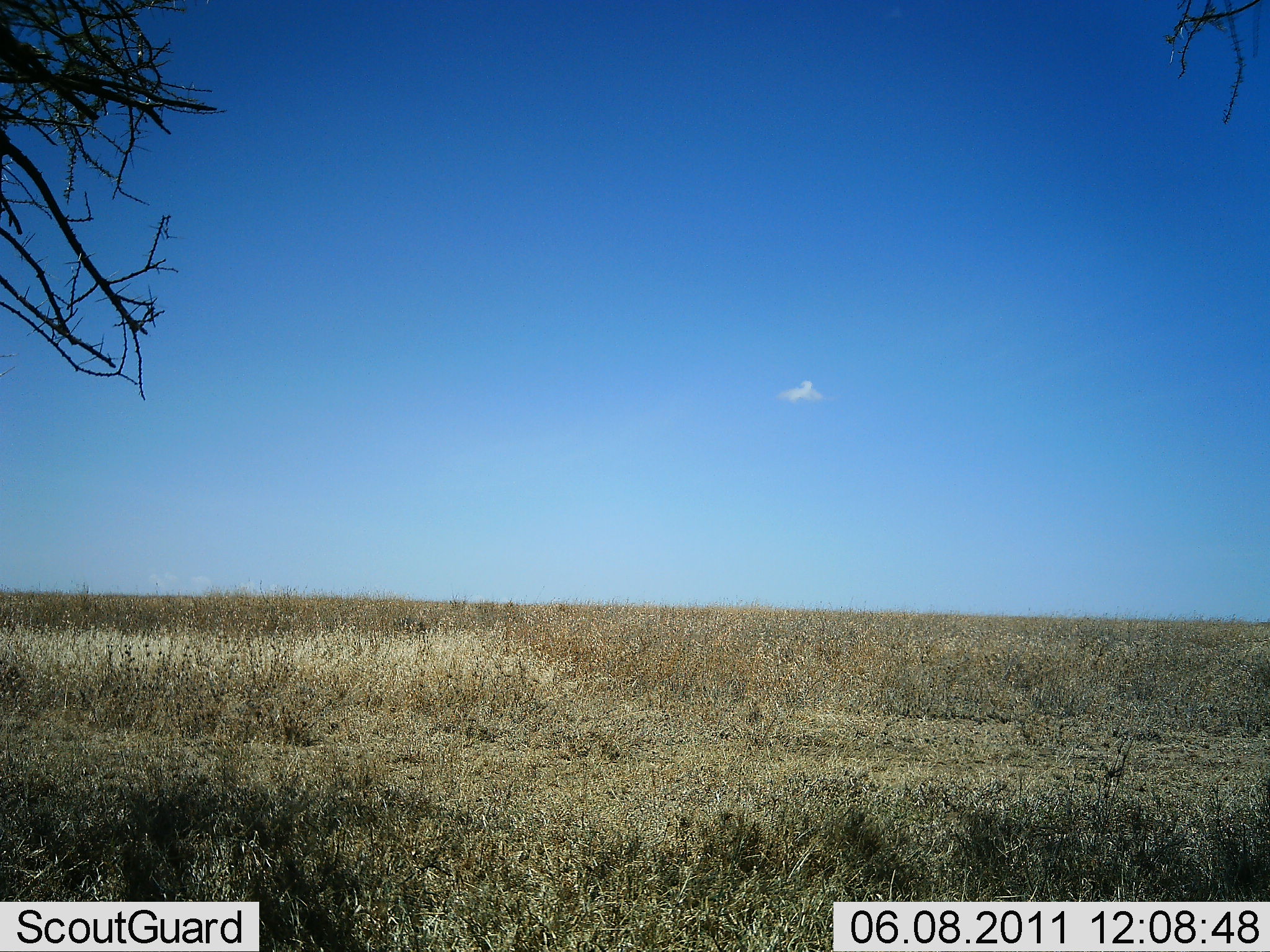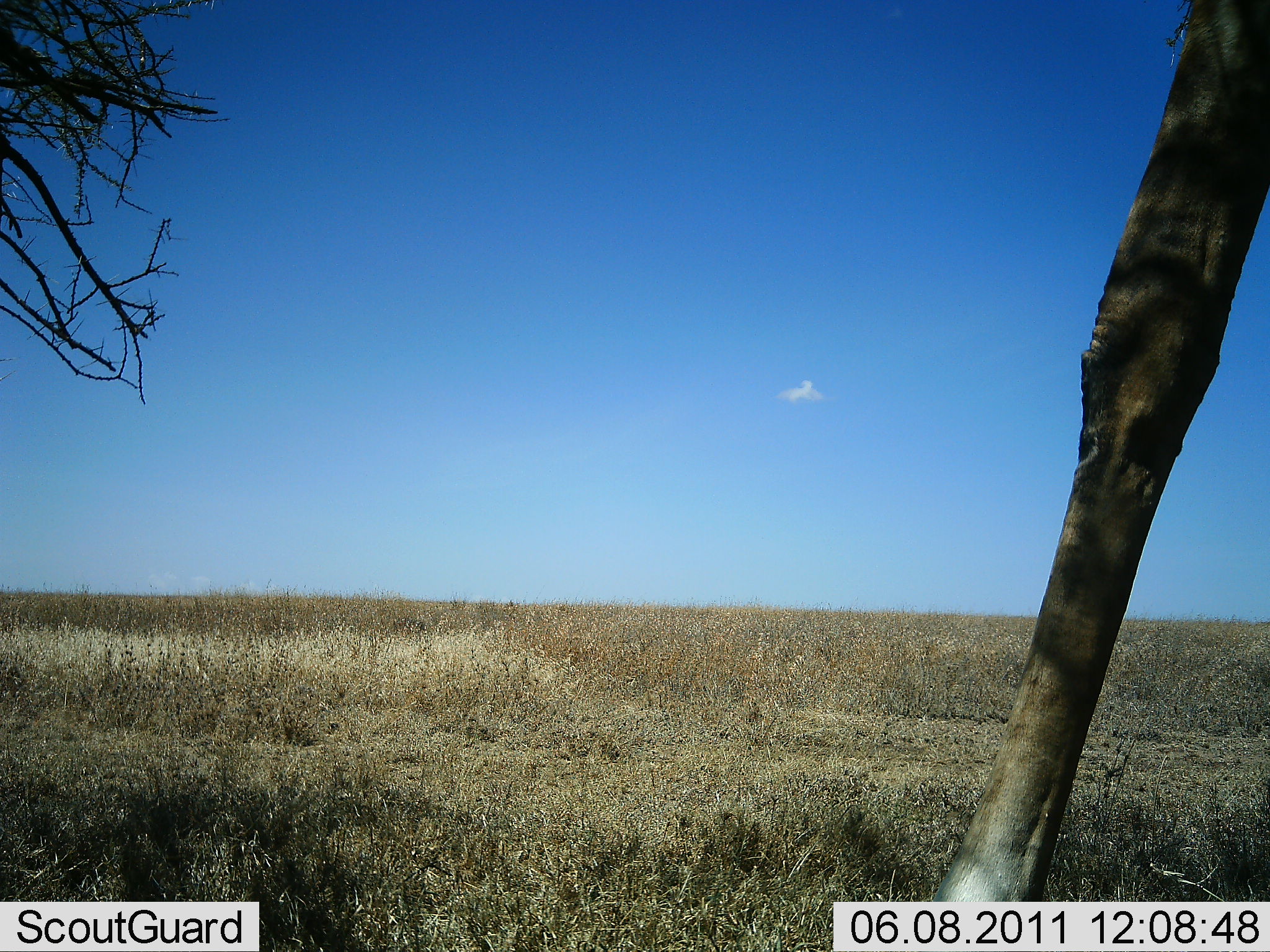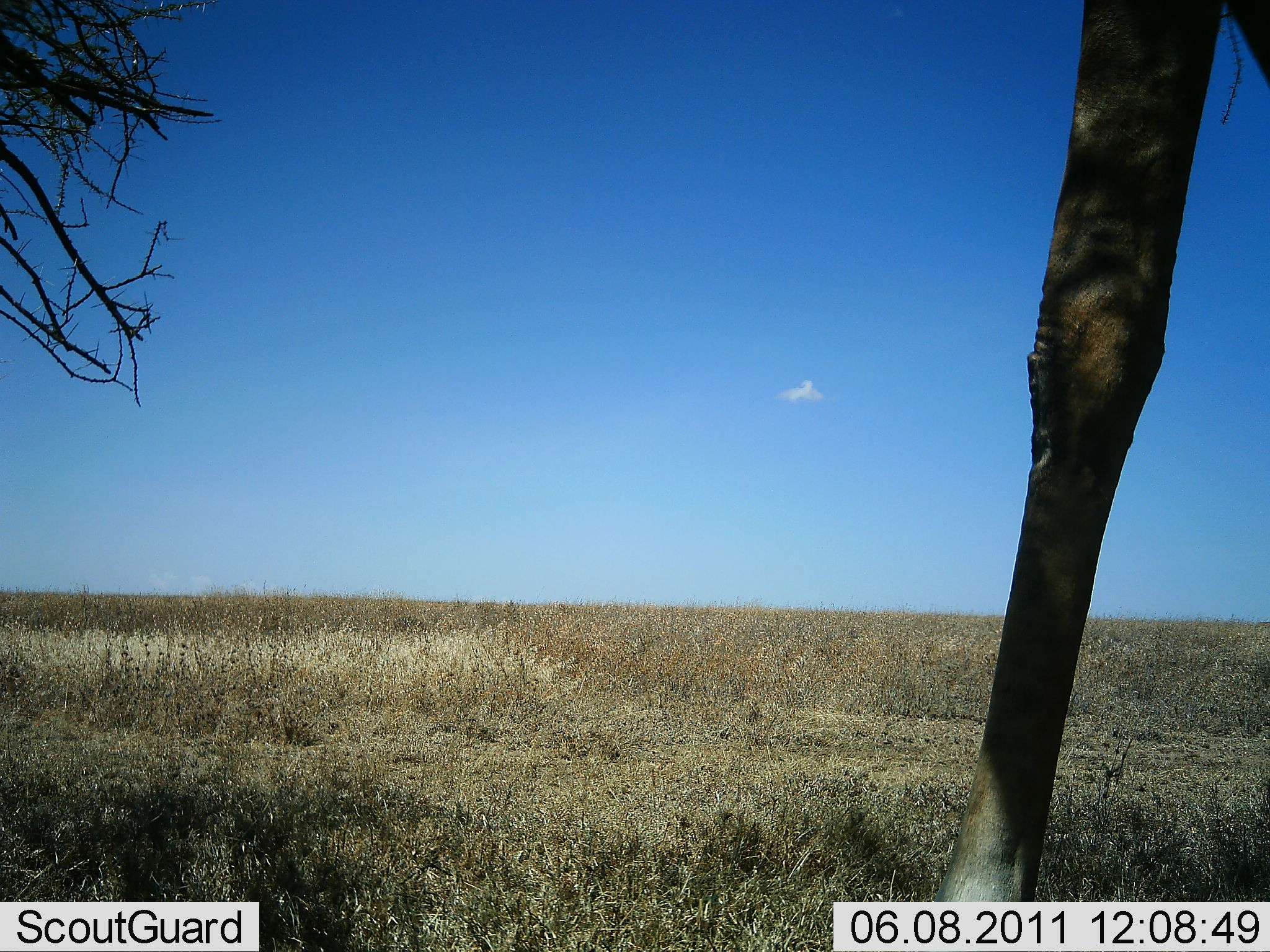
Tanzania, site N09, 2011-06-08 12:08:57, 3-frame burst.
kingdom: Animalia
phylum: Chordata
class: Mammalia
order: Artiodactyla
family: Giraffidae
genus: Giraffa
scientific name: Giraffa camelopardalis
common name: giraffe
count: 1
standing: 40%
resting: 0%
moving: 60%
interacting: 0%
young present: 0%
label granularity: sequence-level